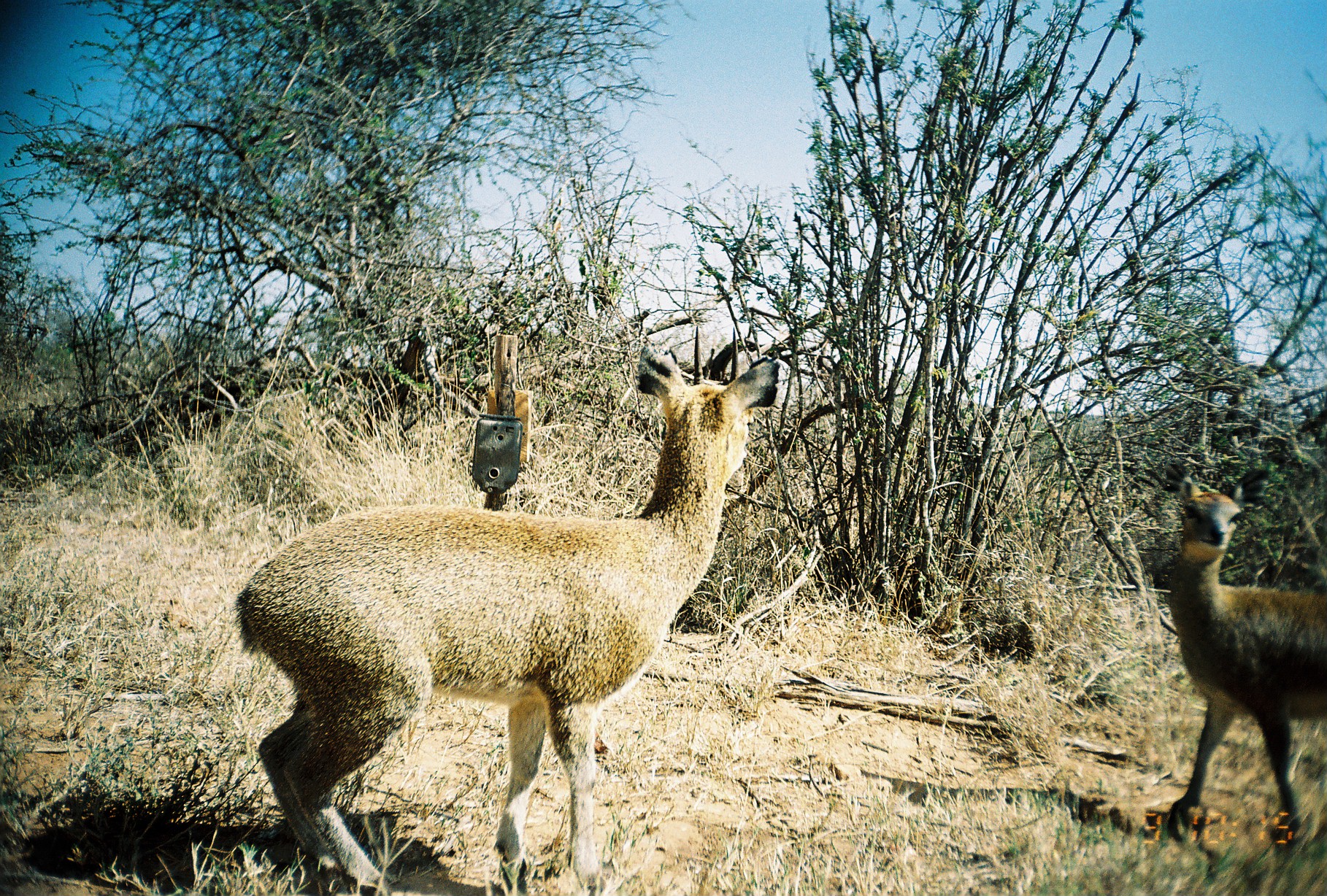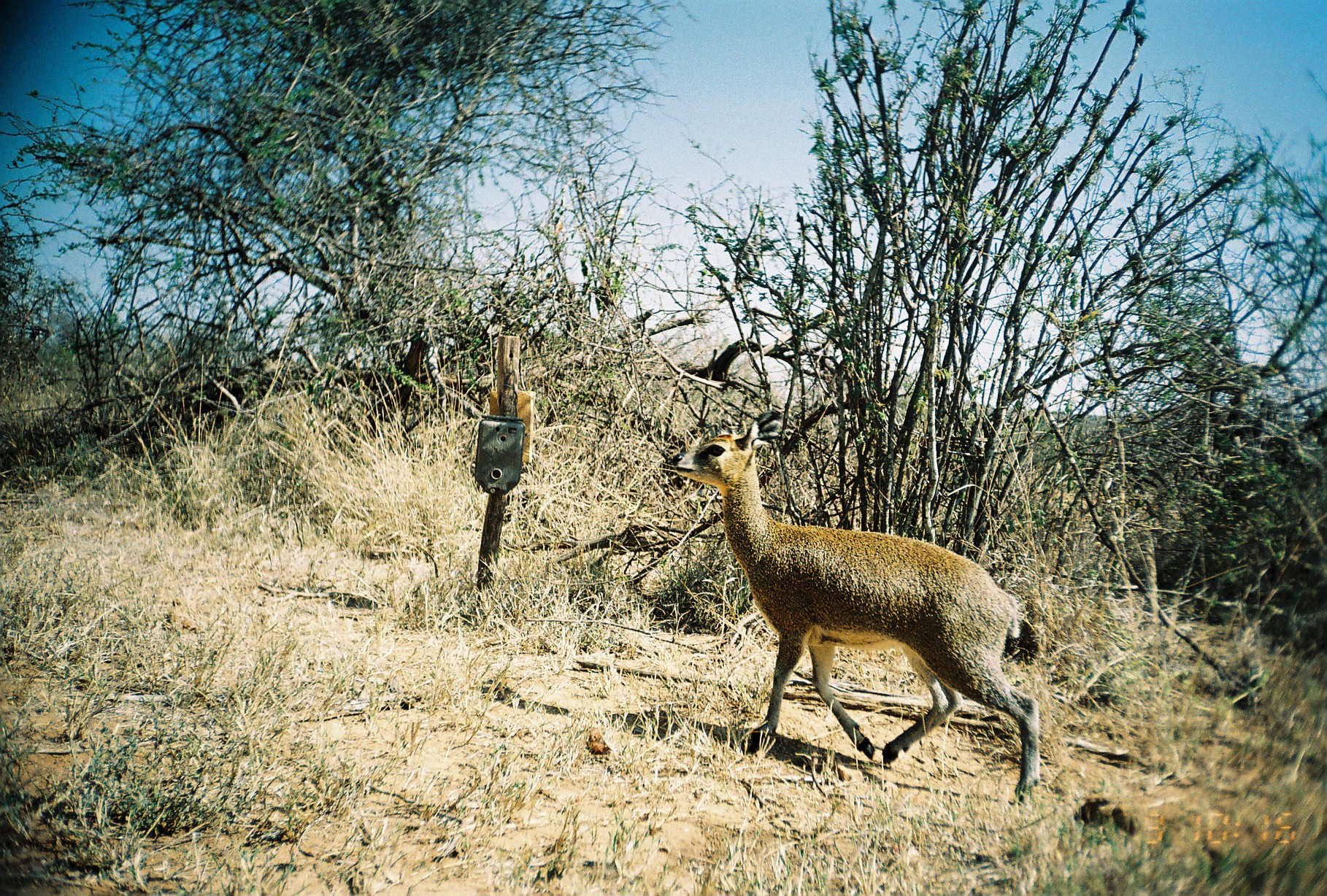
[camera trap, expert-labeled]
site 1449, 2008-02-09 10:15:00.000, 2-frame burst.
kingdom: Animalia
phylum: Chordata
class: Mammalia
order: Artiodactyla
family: Bovidae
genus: Oreotragus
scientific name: Oreotragus oreotragus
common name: klipspringer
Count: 2.